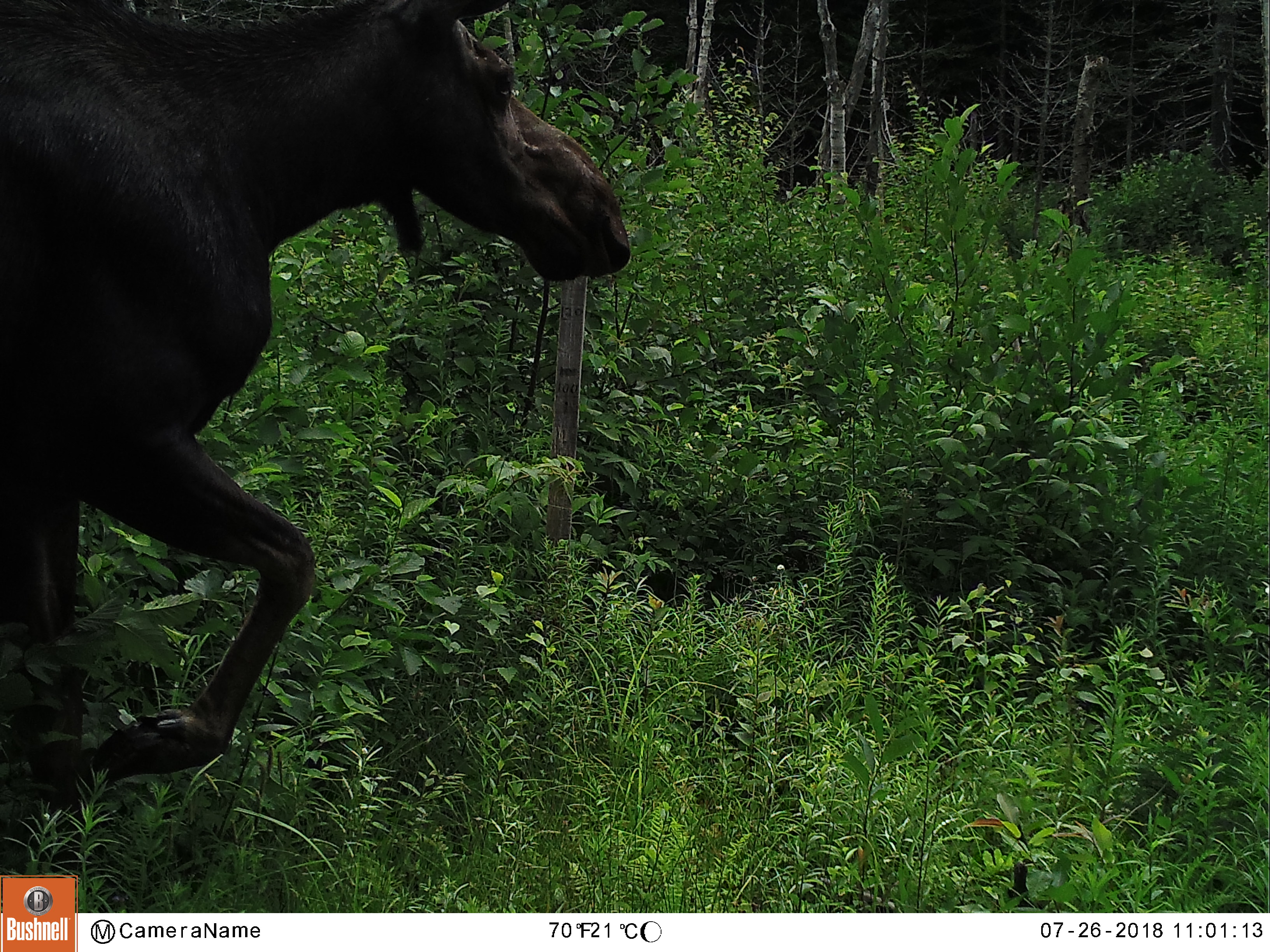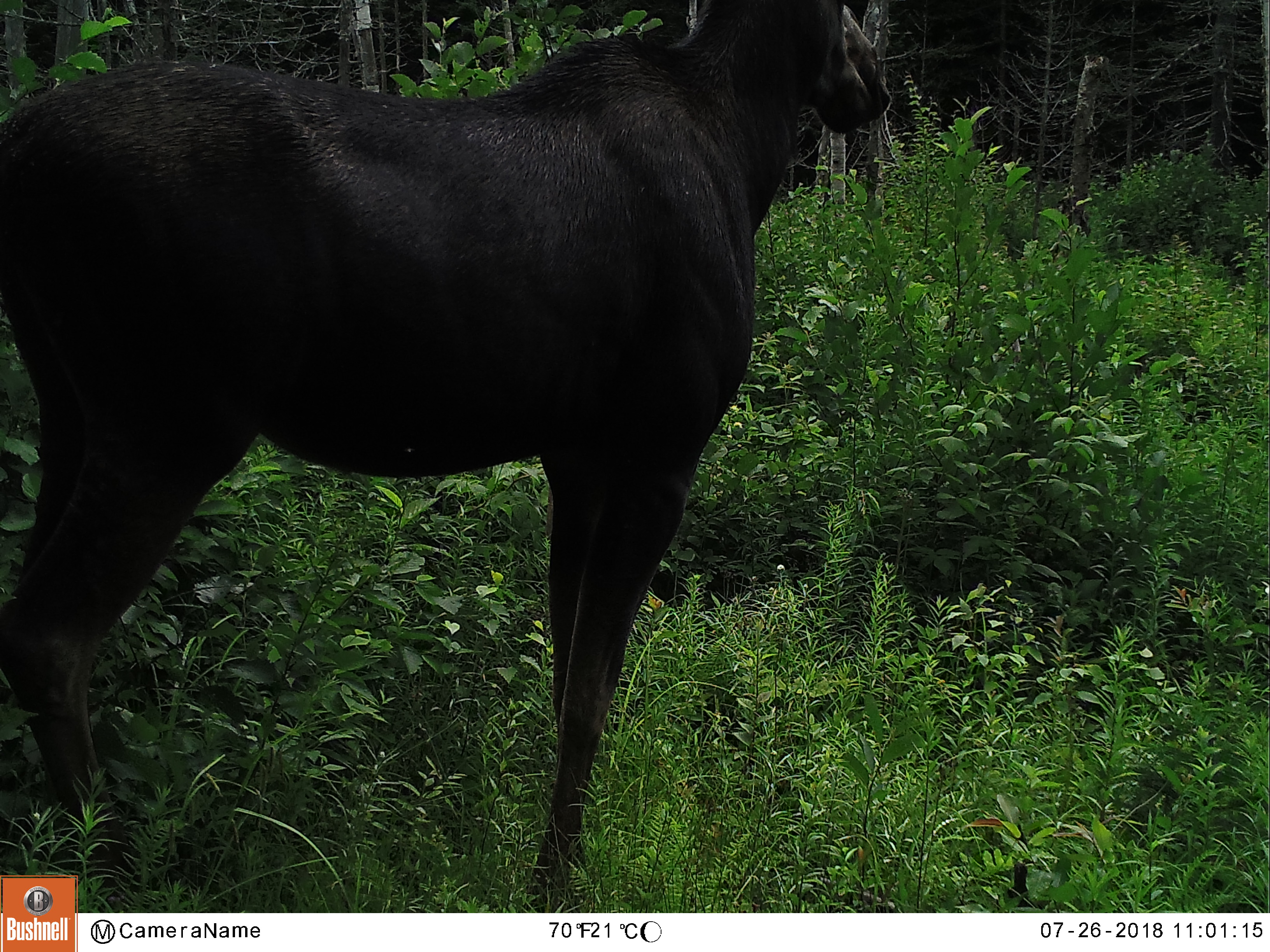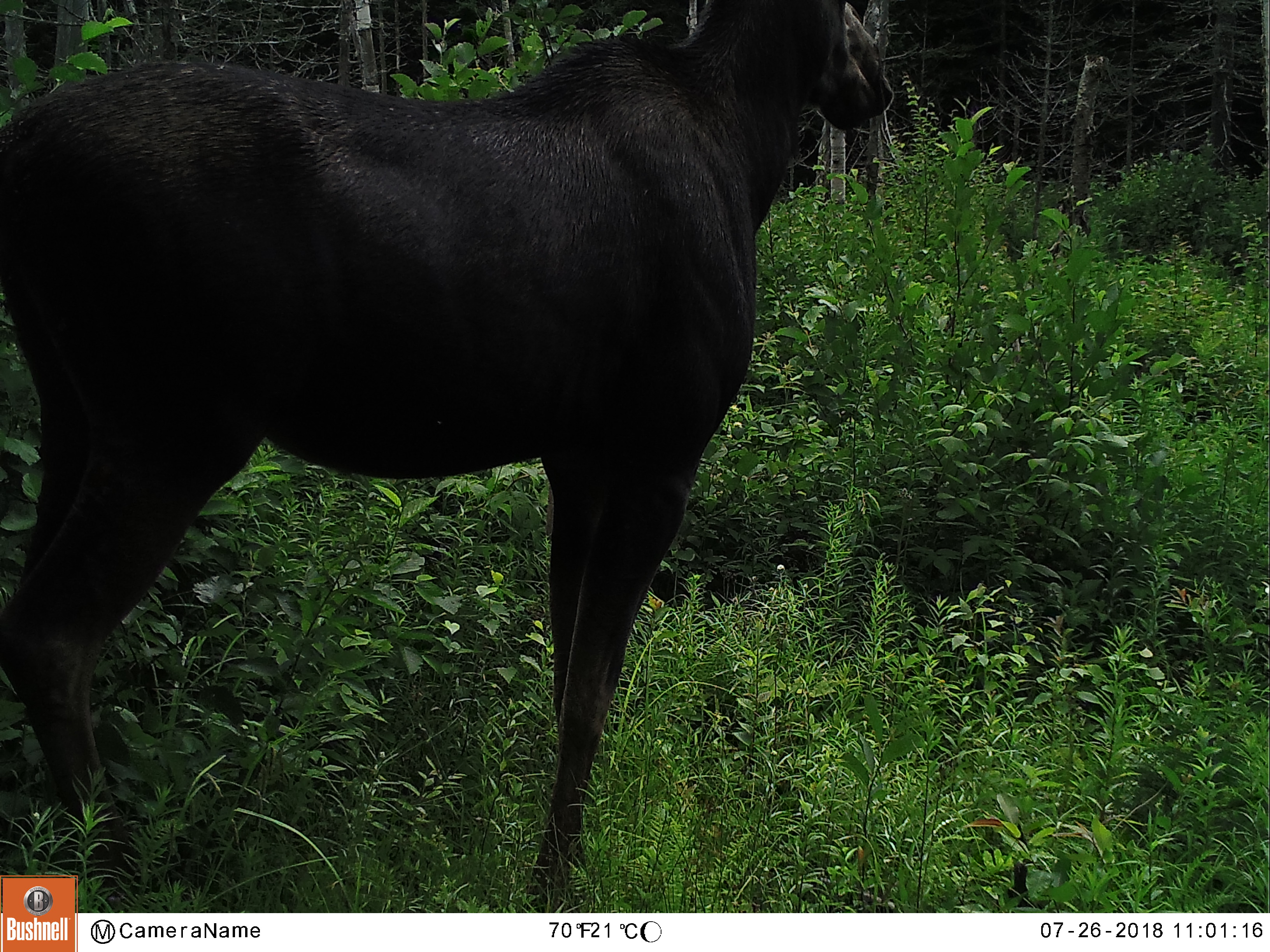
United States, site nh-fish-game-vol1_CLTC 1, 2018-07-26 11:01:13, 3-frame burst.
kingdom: Animalia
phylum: Chordata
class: Mammalia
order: Artiodactyla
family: Cervidae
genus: Alces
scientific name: Alces alces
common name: moose